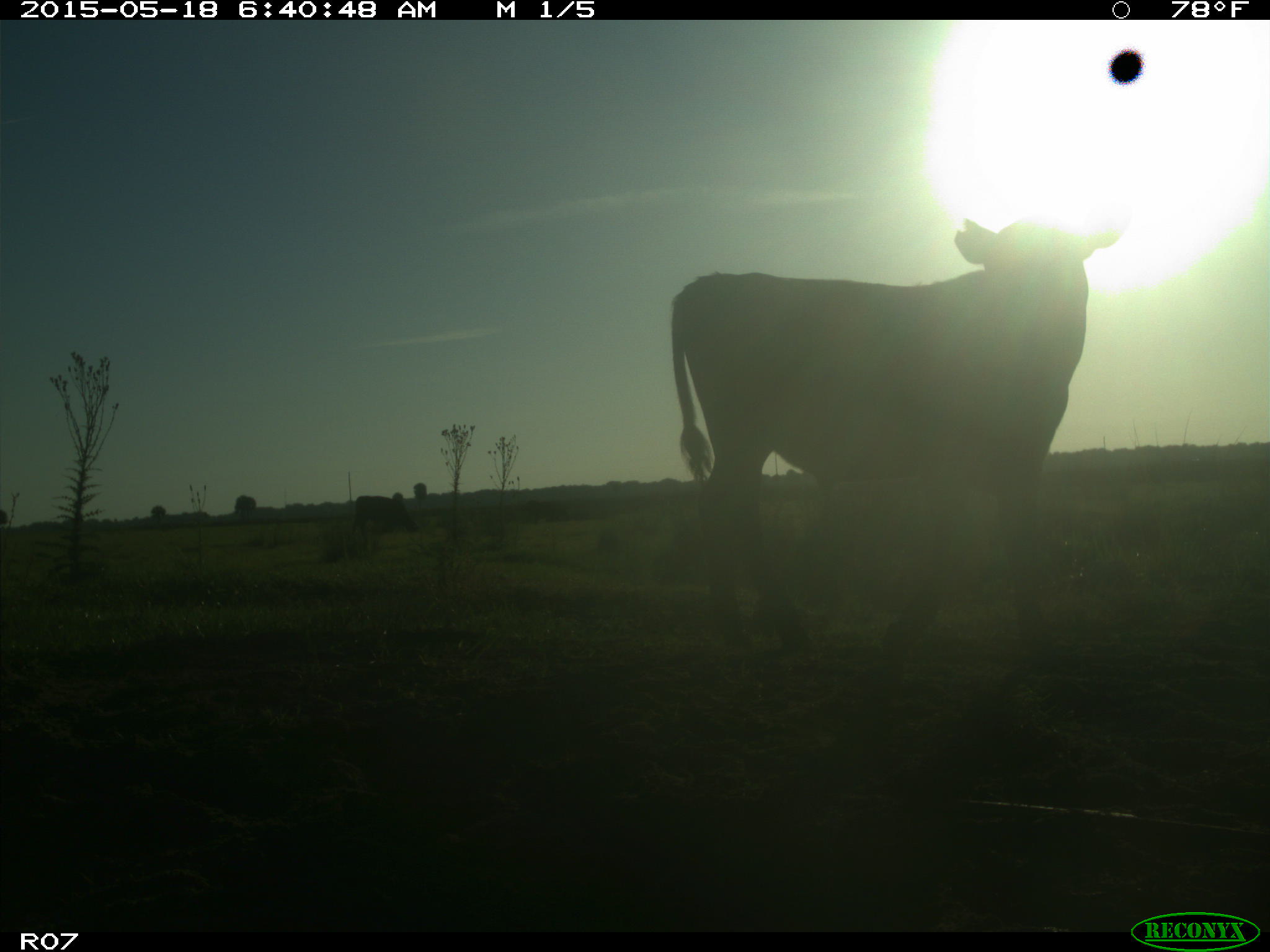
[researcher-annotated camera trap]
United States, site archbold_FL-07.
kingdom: Animalia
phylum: Chordata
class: Mammalia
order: Artiodactyla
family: Bovidae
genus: Bos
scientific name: Bos taurus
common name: domestic cow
Bos taurus (domestic cow).